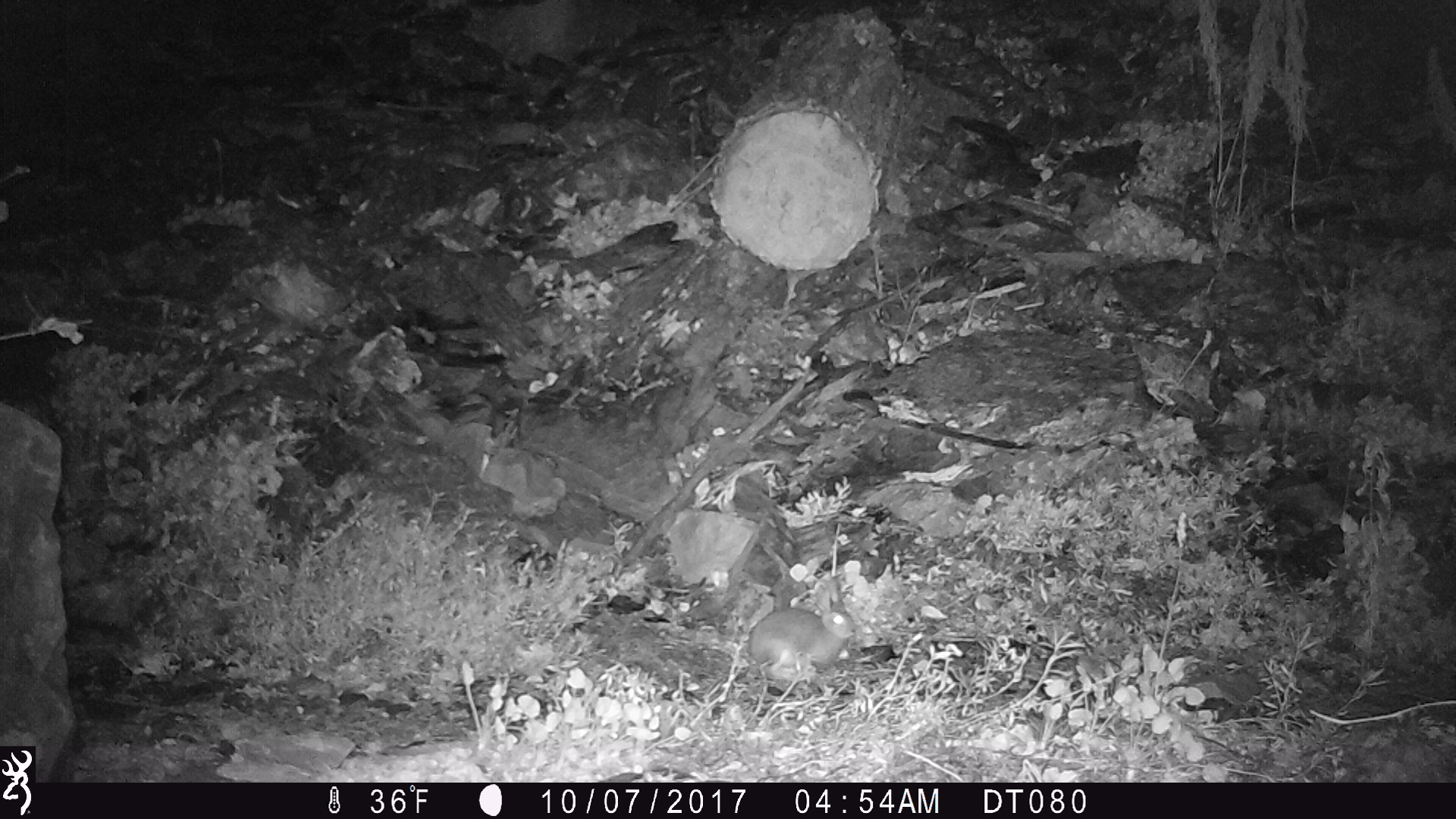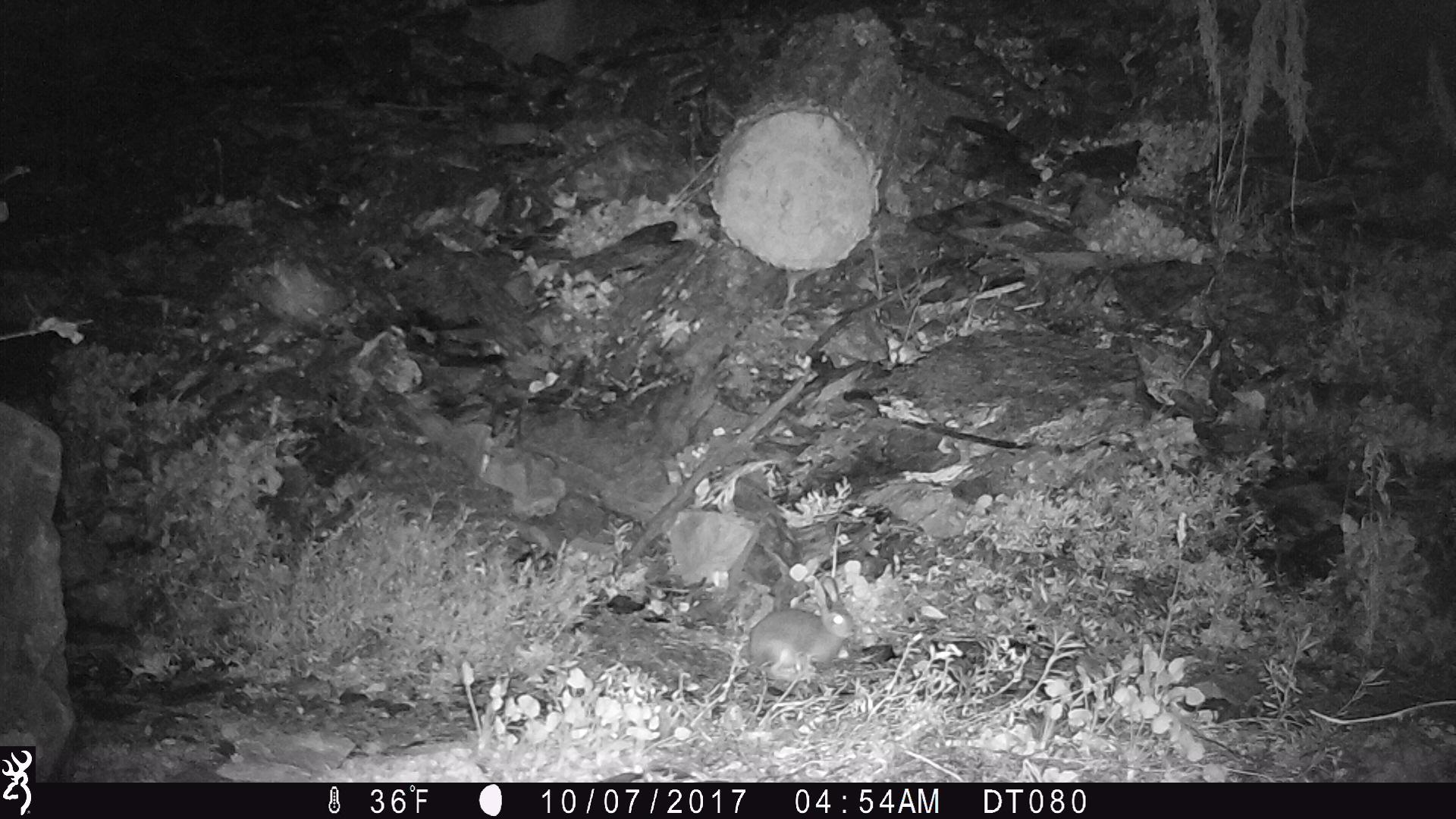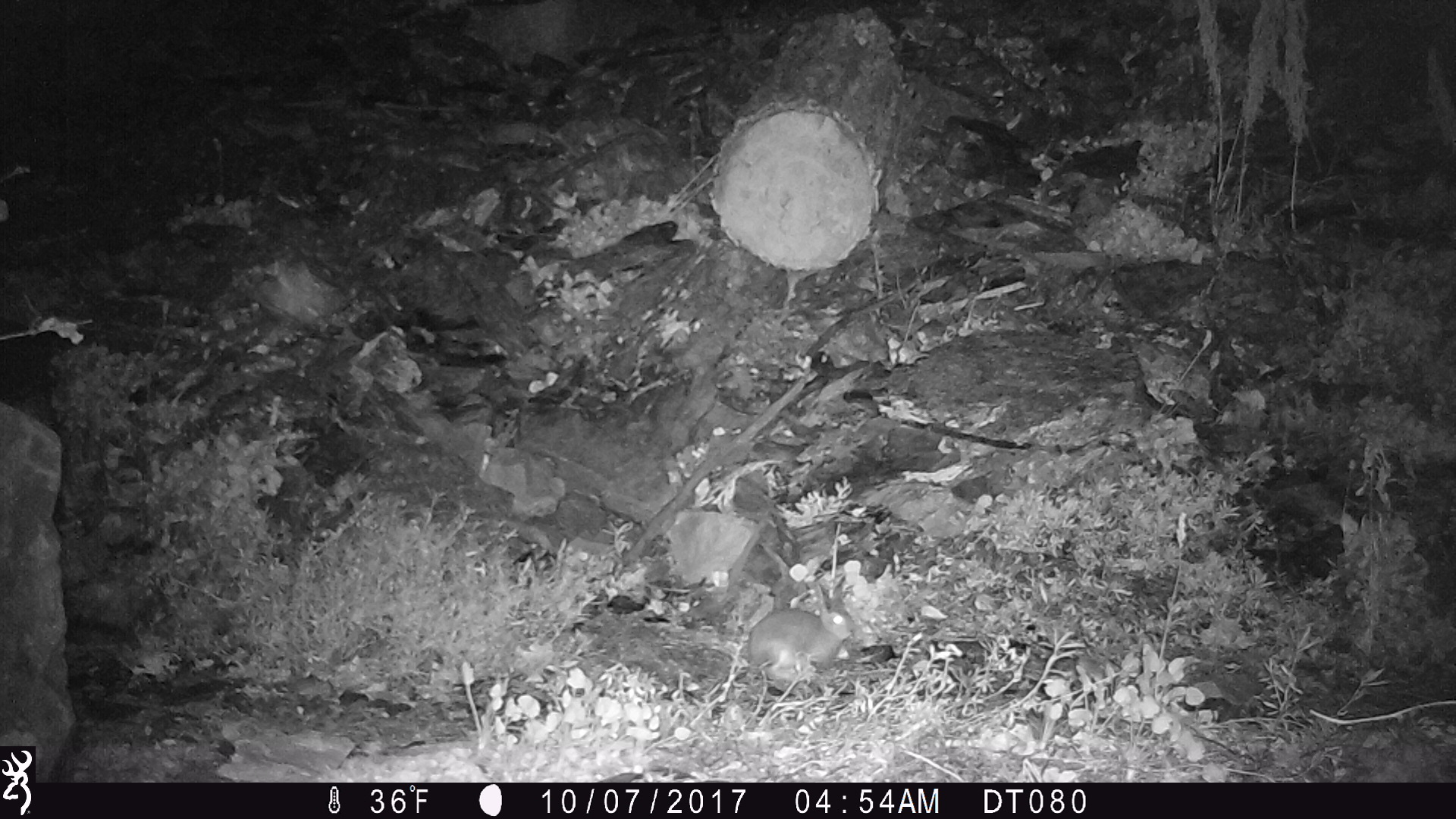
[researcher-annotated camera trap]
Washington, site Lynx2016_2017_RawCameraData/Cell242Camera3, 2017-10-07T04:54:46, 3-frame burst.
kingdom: Animalia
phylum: Chordata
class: Mammalia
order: Lagomorpha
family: Leporidae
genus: Lepus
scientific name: Lepus americanus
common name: snowshoe hare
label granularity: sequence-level